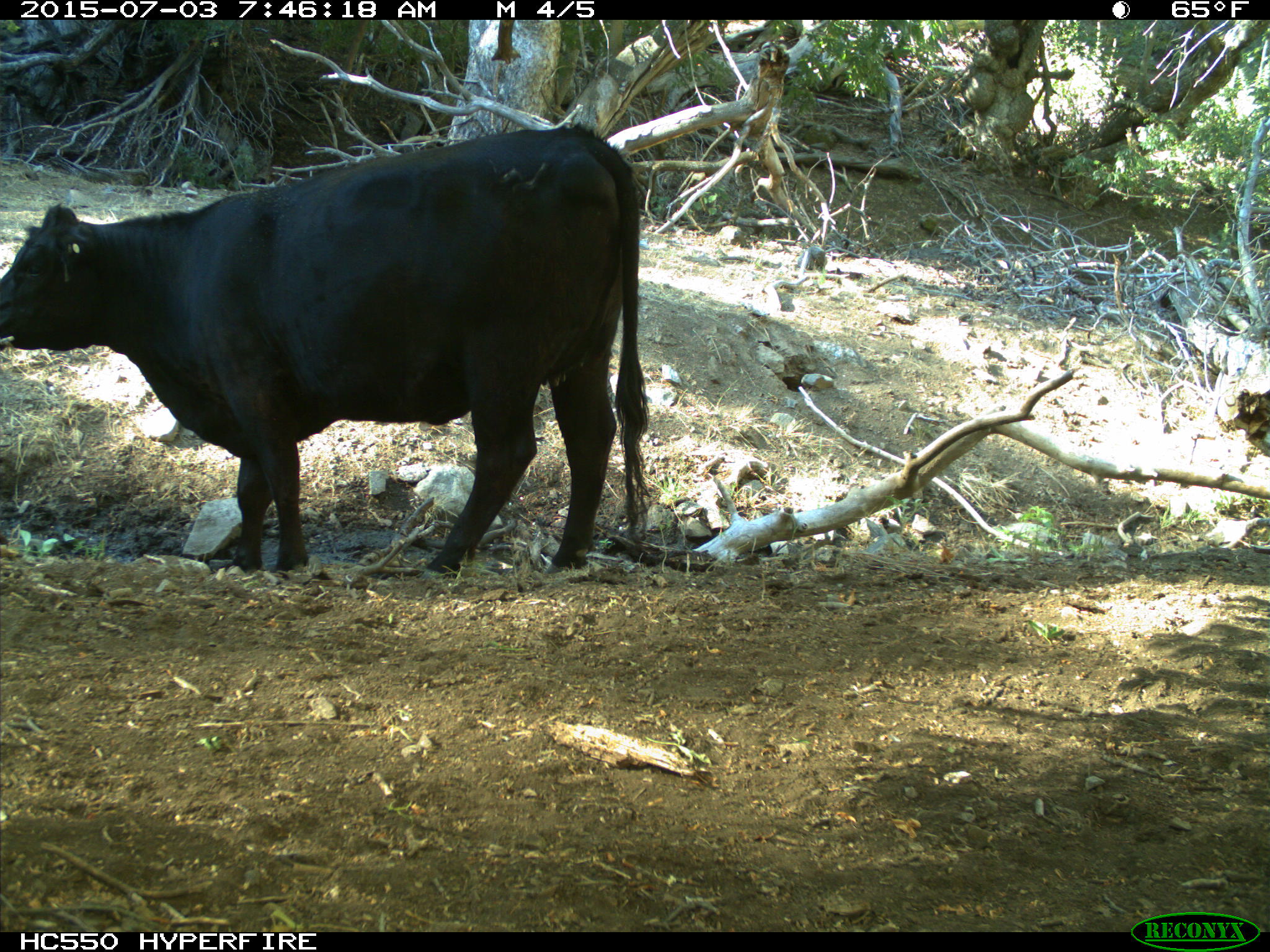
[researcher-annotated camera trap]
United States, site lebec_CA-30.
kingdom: Animalia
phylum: Chordata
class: Mammalia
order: Artiodactyla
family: Bovidae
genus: Bos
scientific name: Bos taurus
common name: domestic cow